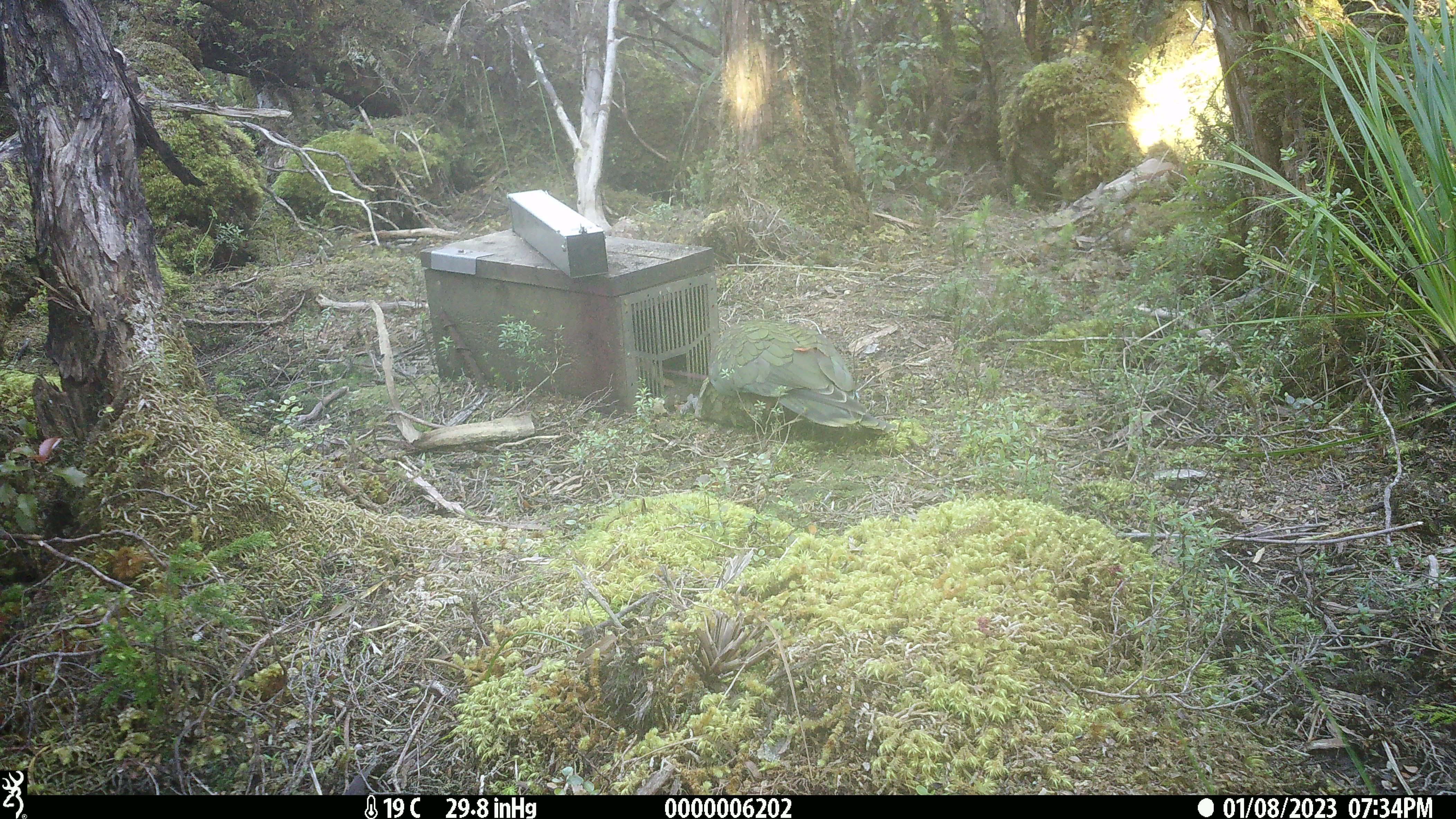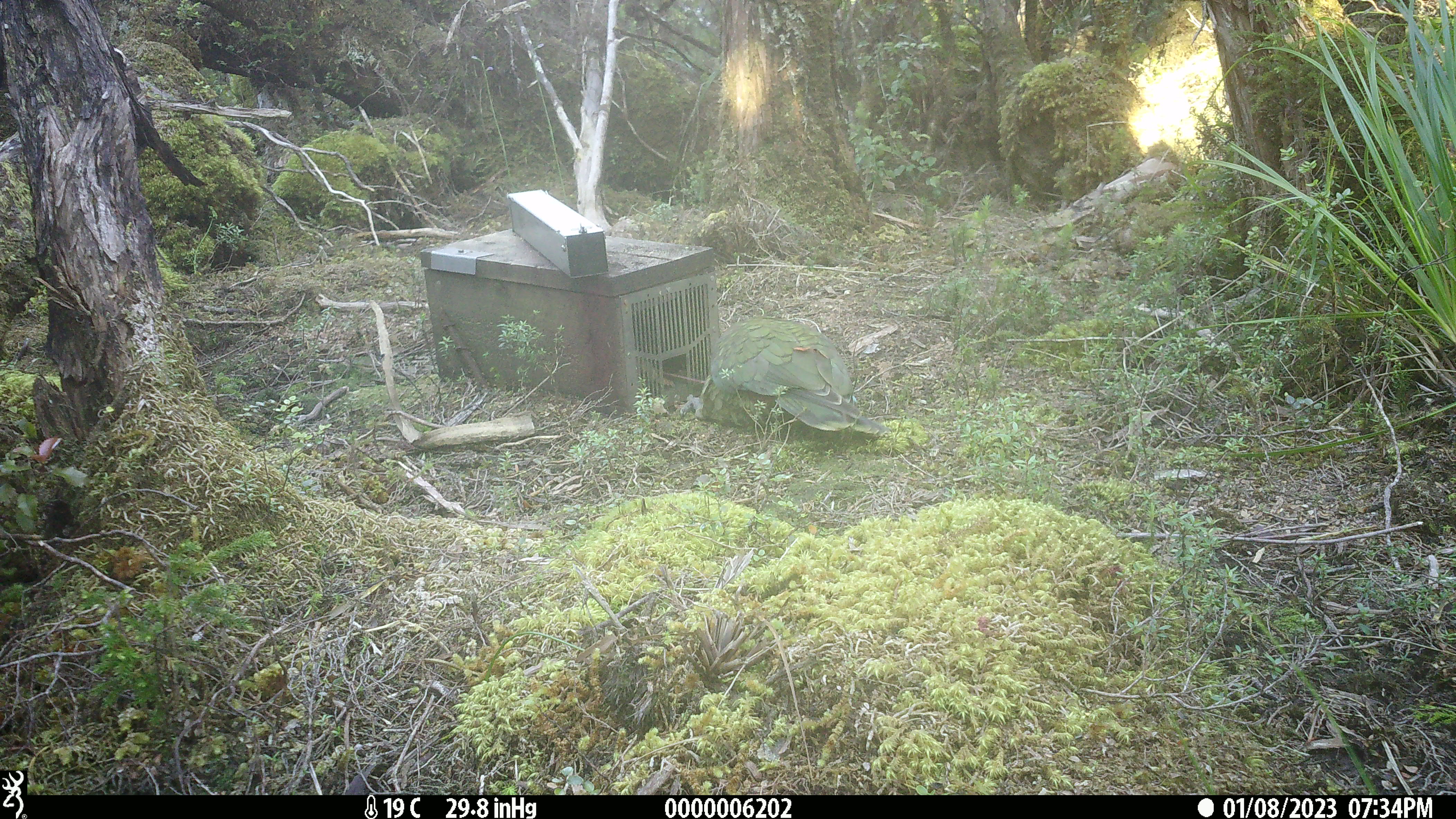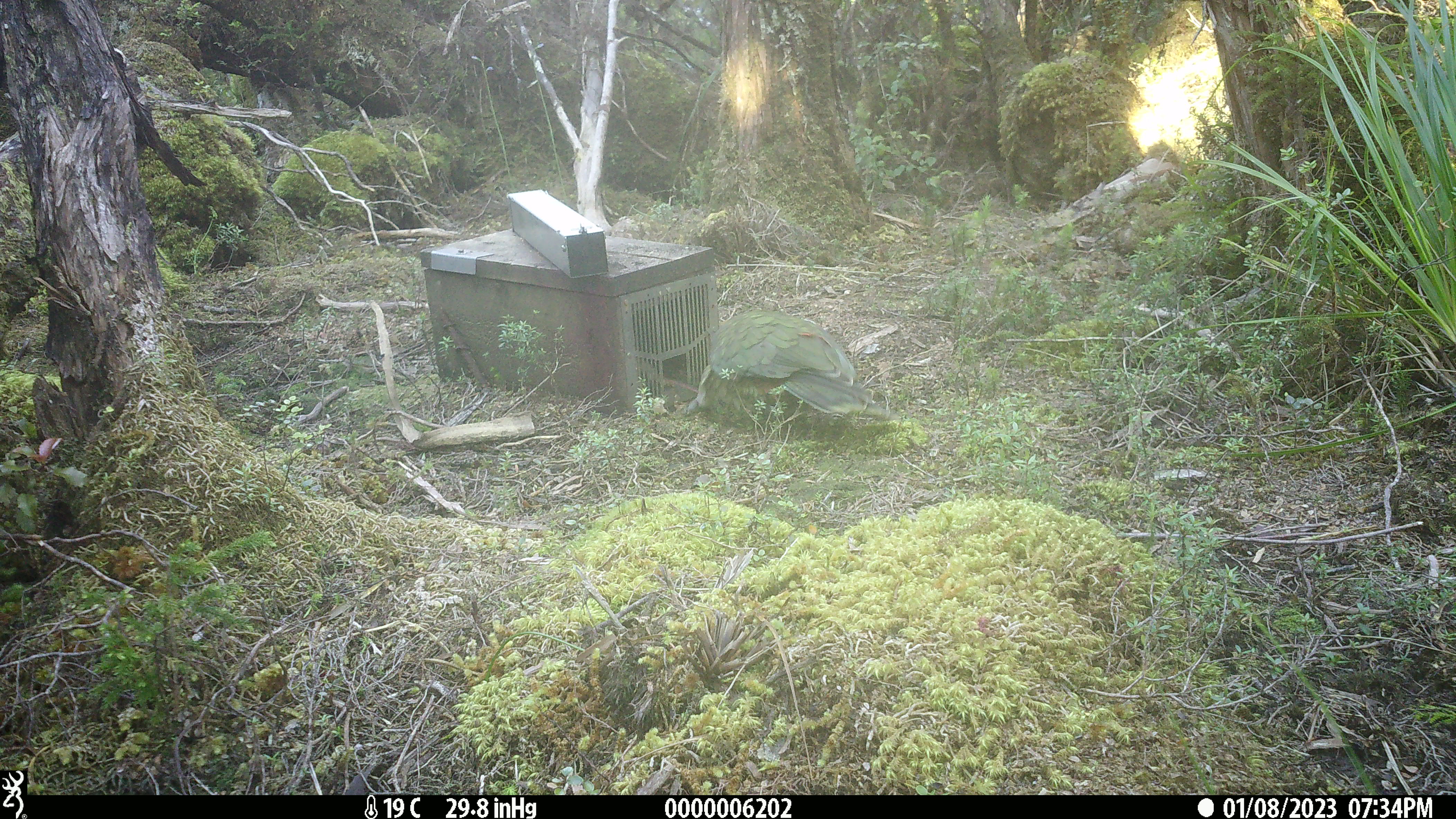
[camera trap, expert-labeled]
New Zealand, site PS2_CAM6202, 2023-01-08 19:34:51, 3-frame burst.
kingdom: Animalia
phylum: Chordata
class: Aves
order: Psittaciformes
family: Strigopidae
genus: Nestor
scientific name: Nestor notabilis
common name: kea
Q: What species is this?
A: Kea (Nestor notabilis).